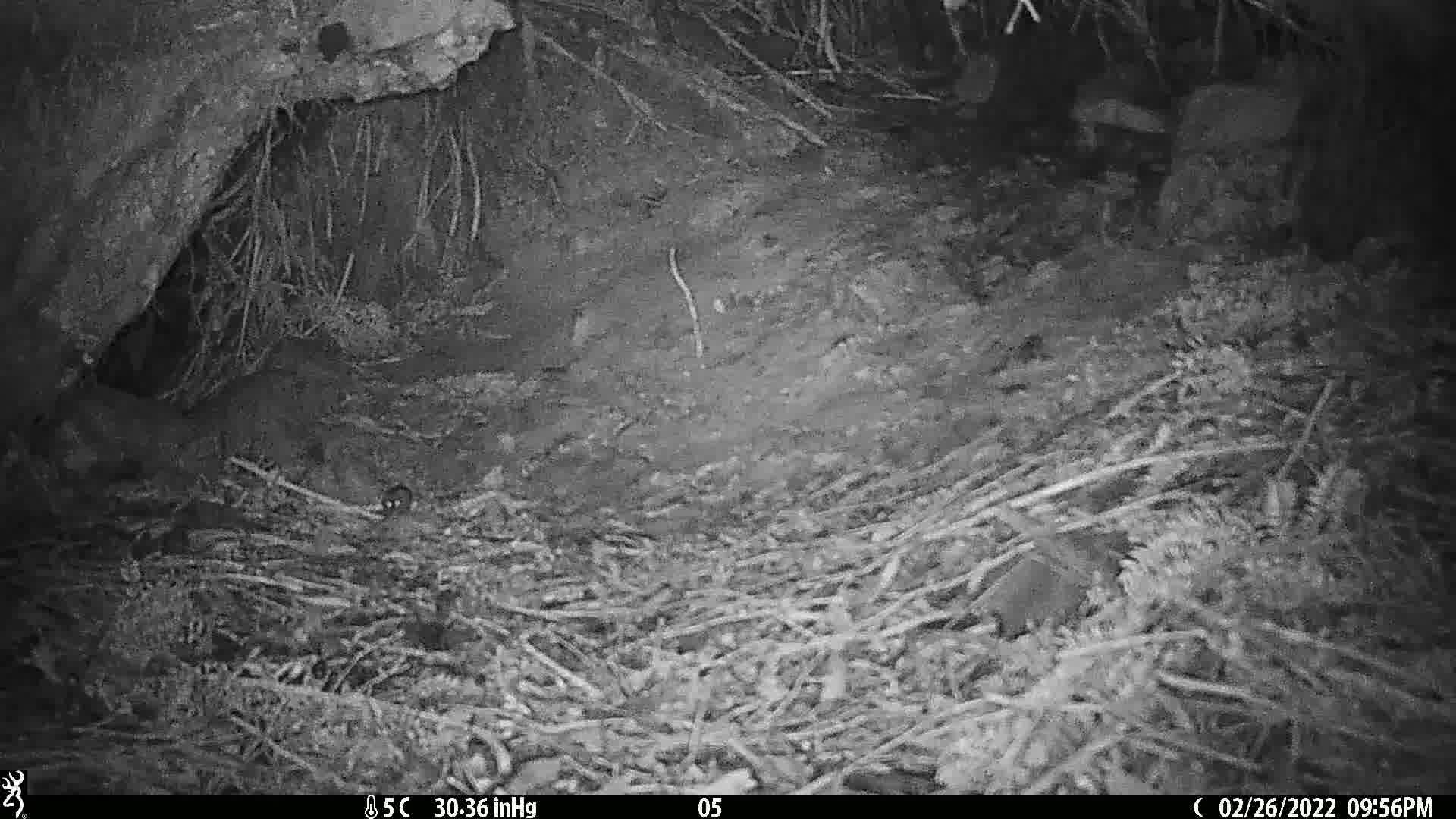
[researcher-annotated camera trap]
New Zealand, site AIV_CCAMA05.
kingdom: Animalia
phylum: Chordata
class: Mammalia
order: Rodentia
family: Muridae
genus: Mus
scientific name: Mus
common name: mouse